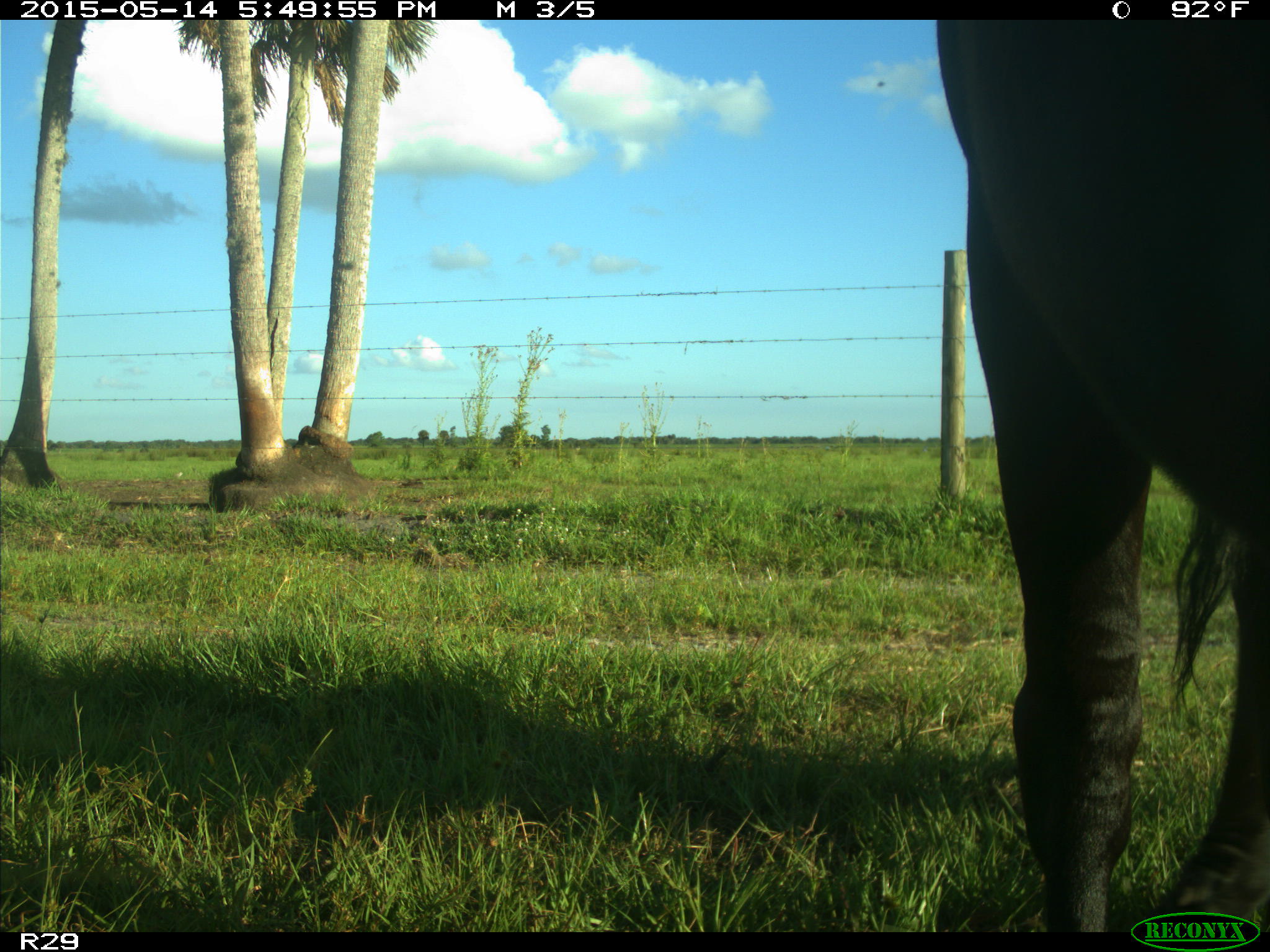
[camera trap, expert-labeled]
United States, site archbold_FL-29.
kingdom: Animalia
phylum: Chordata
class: Mammalia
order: Artiodactyla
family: Bovidae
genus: Bos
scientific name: Bos taurus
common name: domestic cow